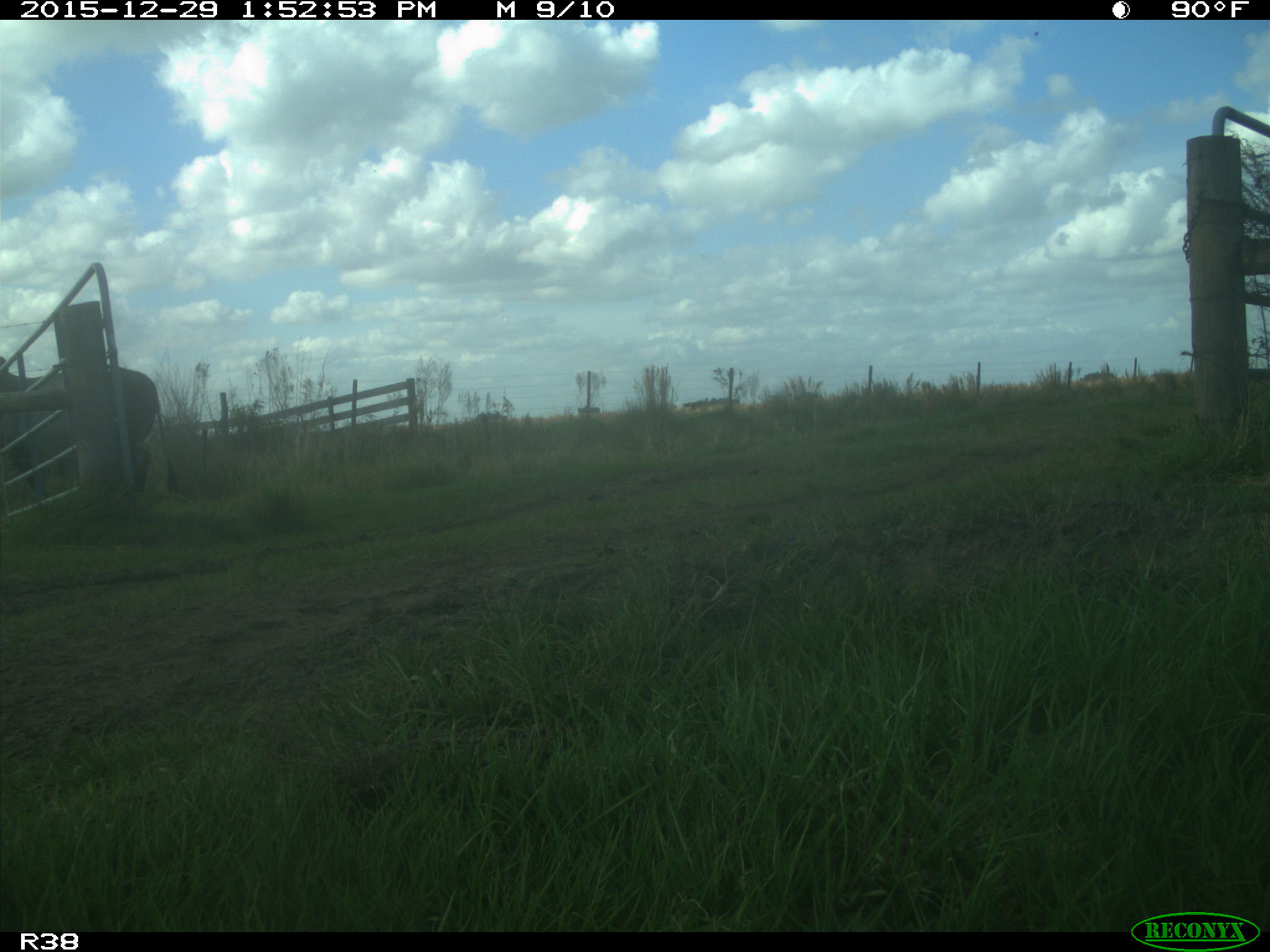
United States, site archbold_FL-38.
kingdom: Animalia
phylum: Chordata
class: Mammalia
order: Artiodactyla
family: Bovidae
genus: Bos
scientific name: Bos taurus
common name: domestic cow